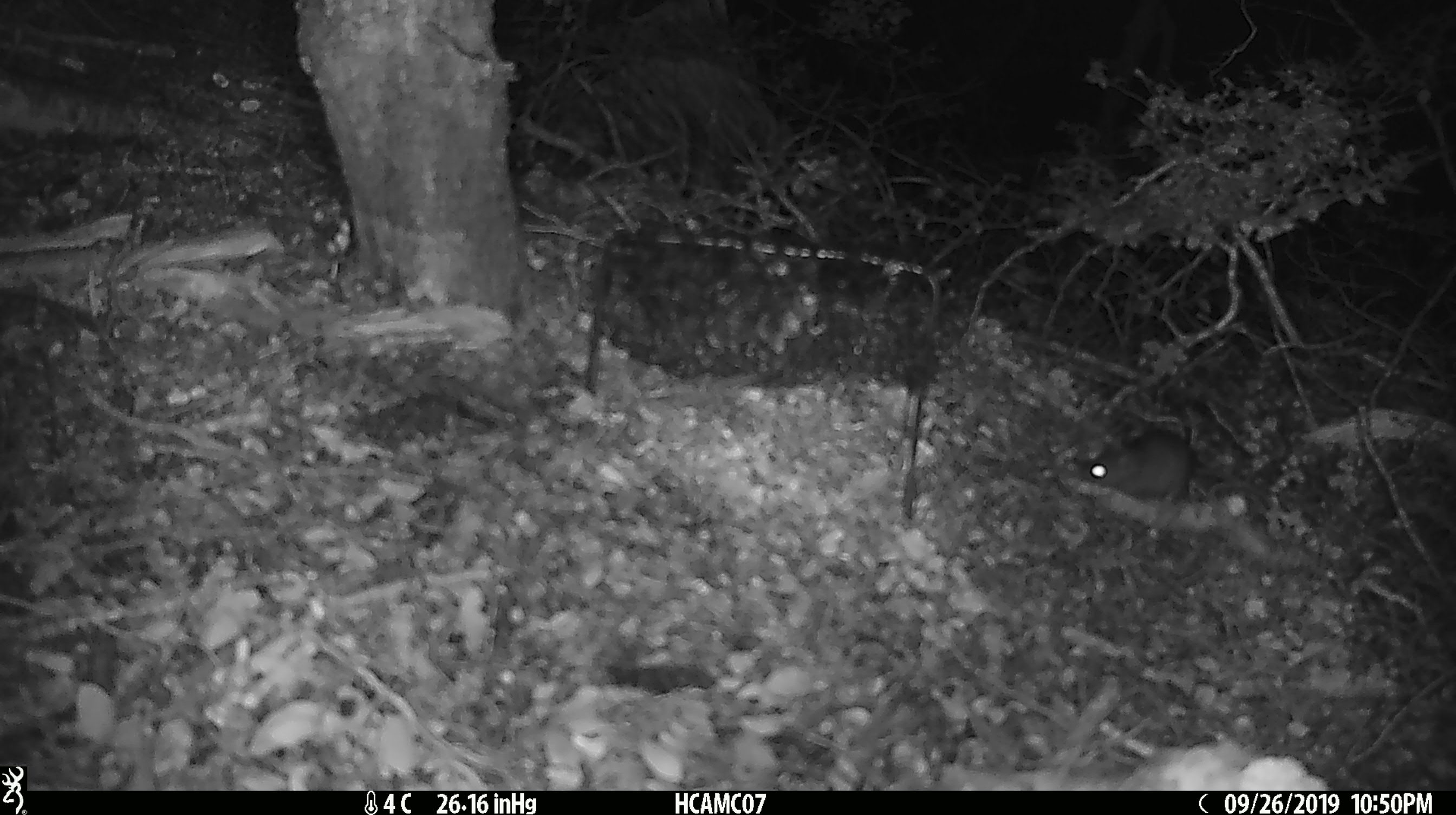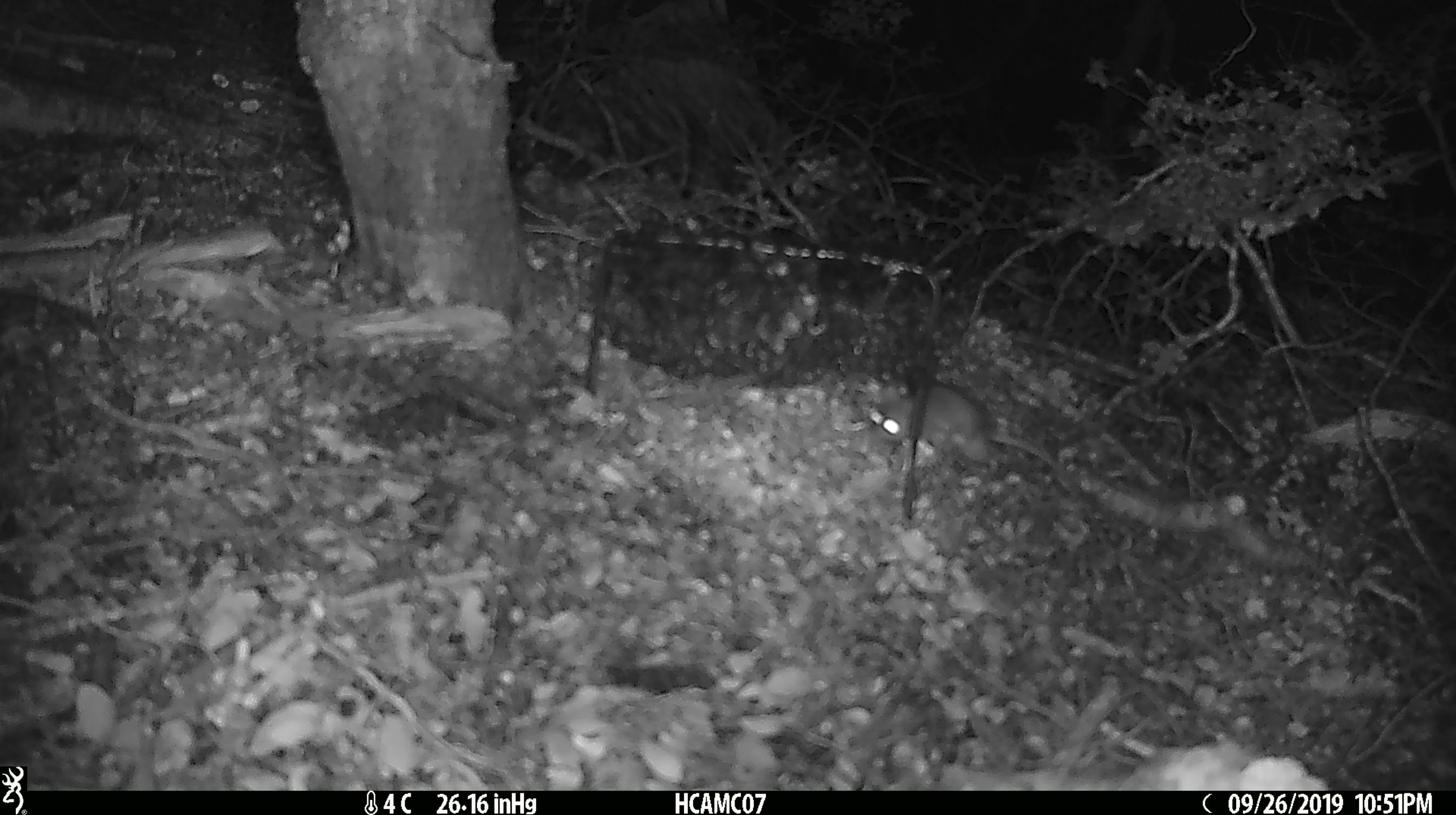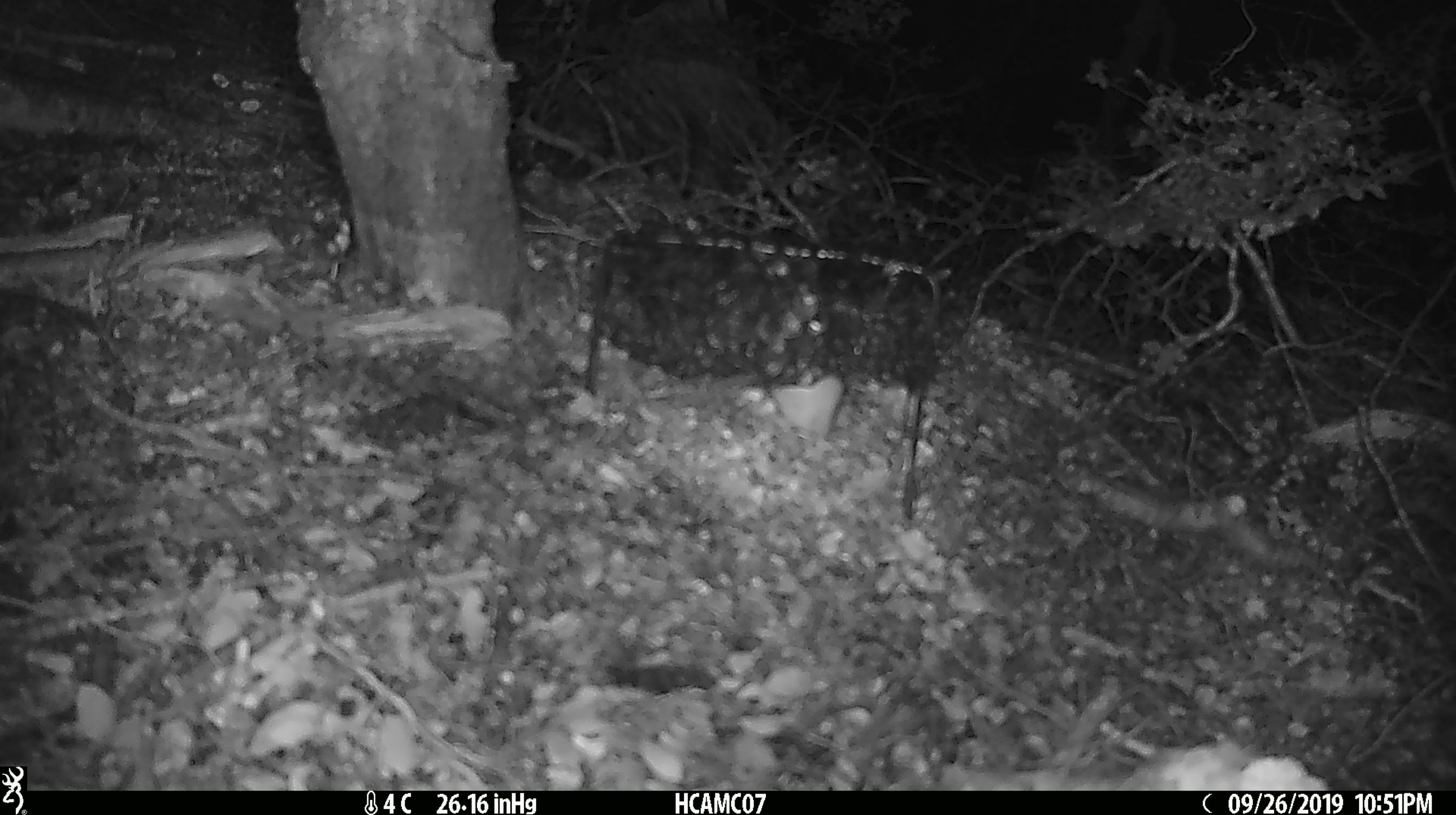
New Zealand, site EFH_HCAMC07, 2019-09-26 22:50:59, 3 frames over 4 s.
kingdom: Animalia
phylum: Chordata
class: Mammalia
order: Rodentia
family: Muridae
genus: Mus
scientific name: Mus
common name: mouse